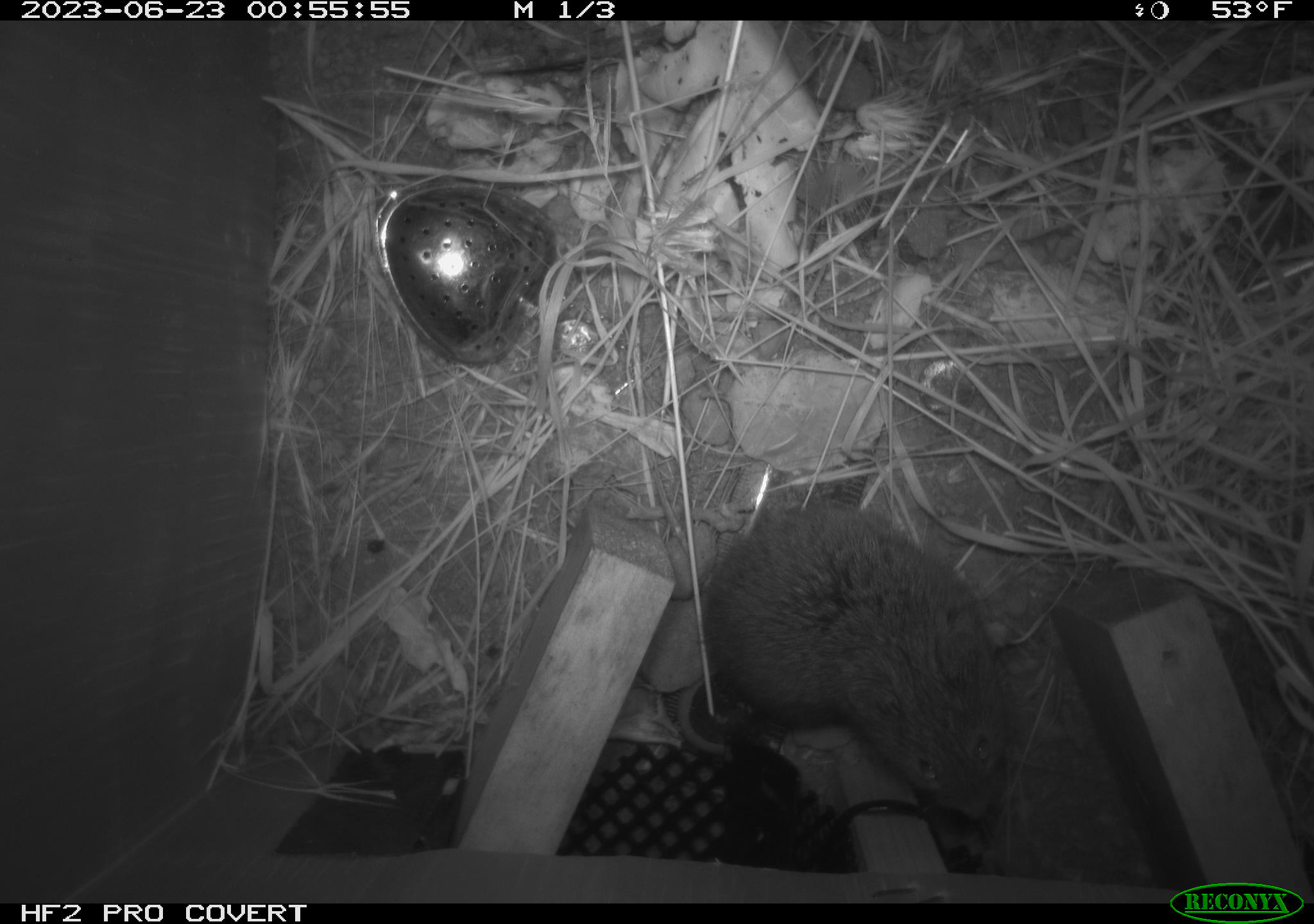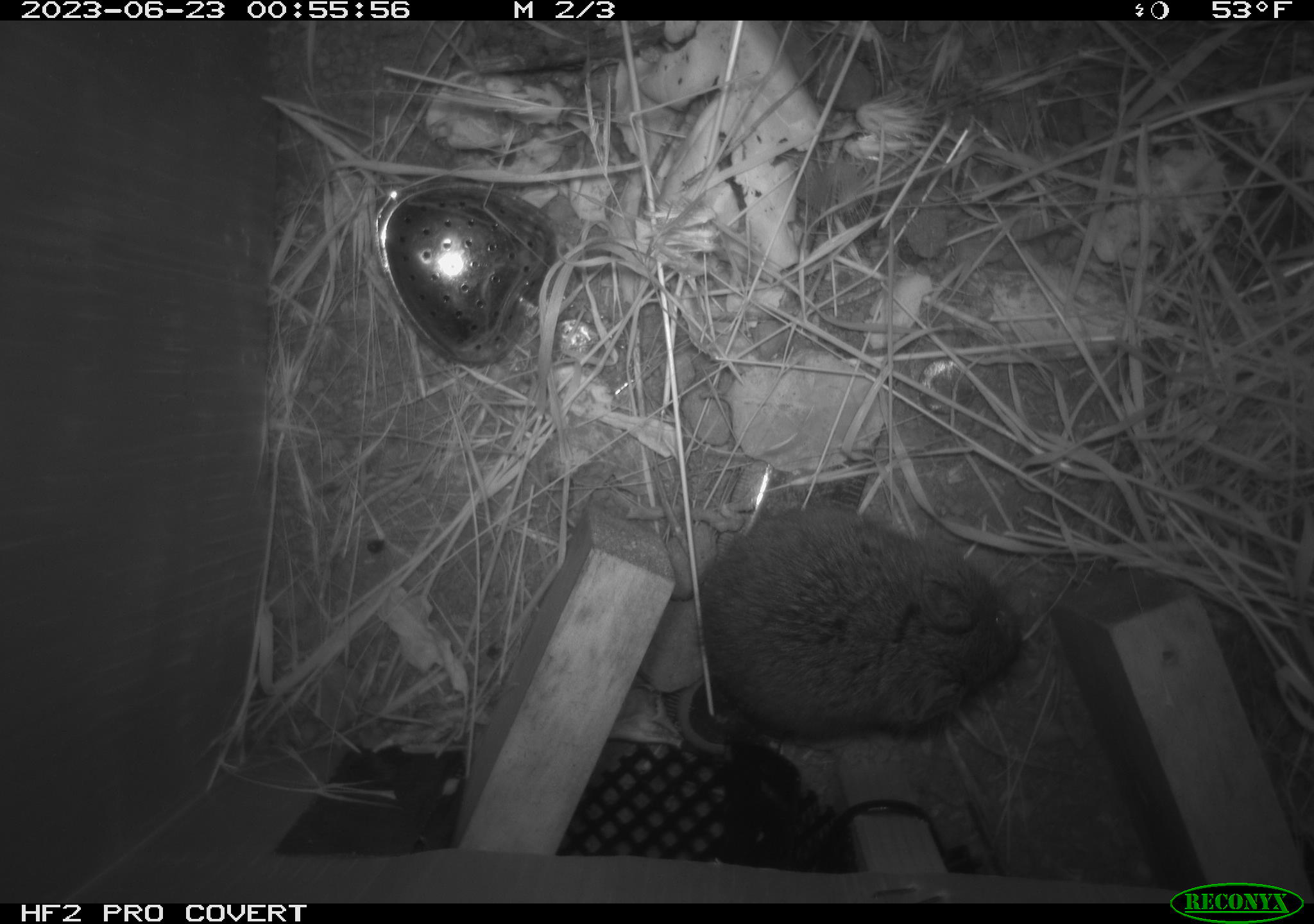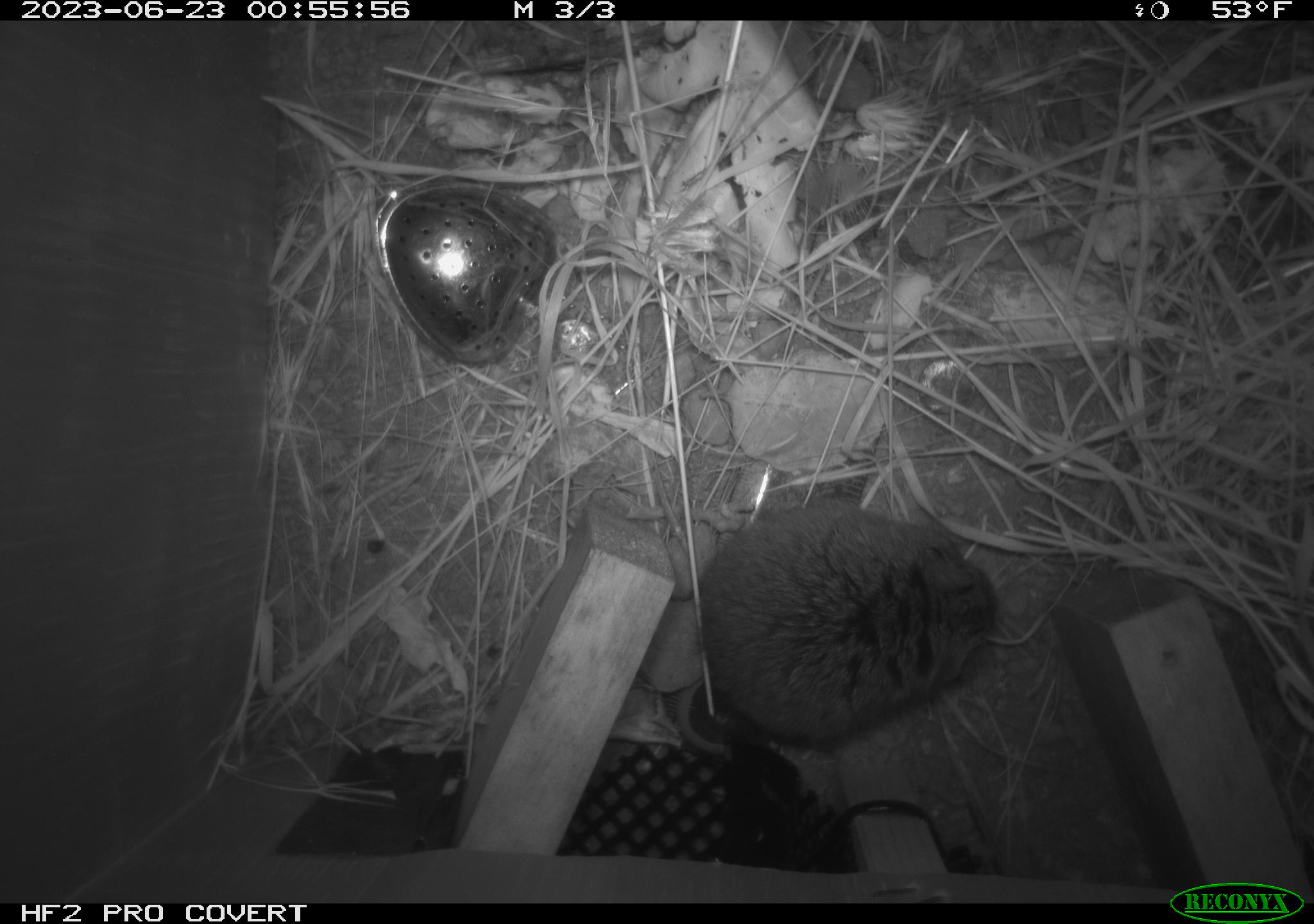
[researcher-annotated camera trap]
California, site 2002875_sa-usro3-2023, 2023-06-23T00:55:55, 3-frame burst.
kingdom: Animalia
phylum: Chordata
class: Mammalia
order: Rodentia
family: Cricetidae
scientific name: Arvicolinae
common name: voles, lemmings, and muskrats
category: arvicolinae subfamily